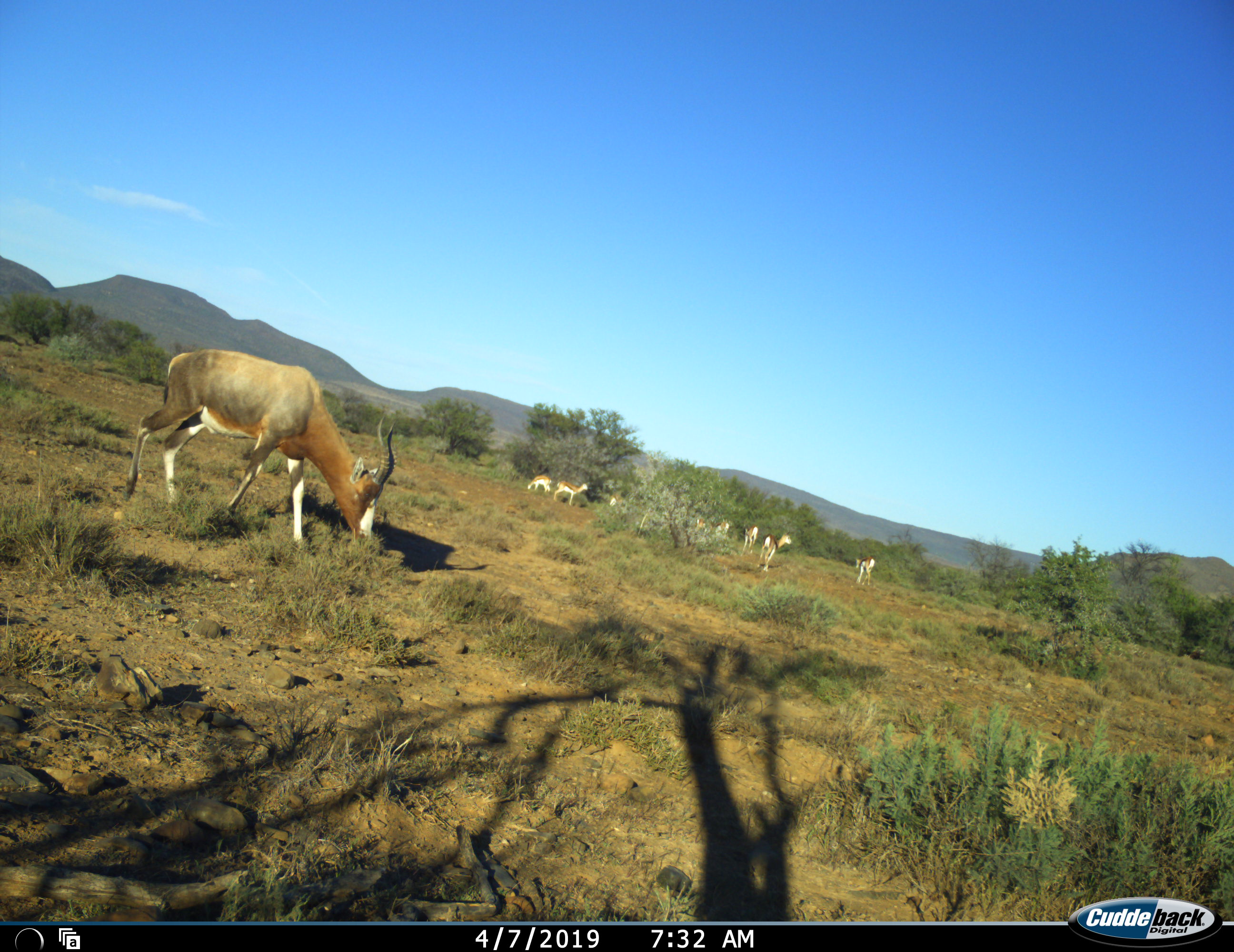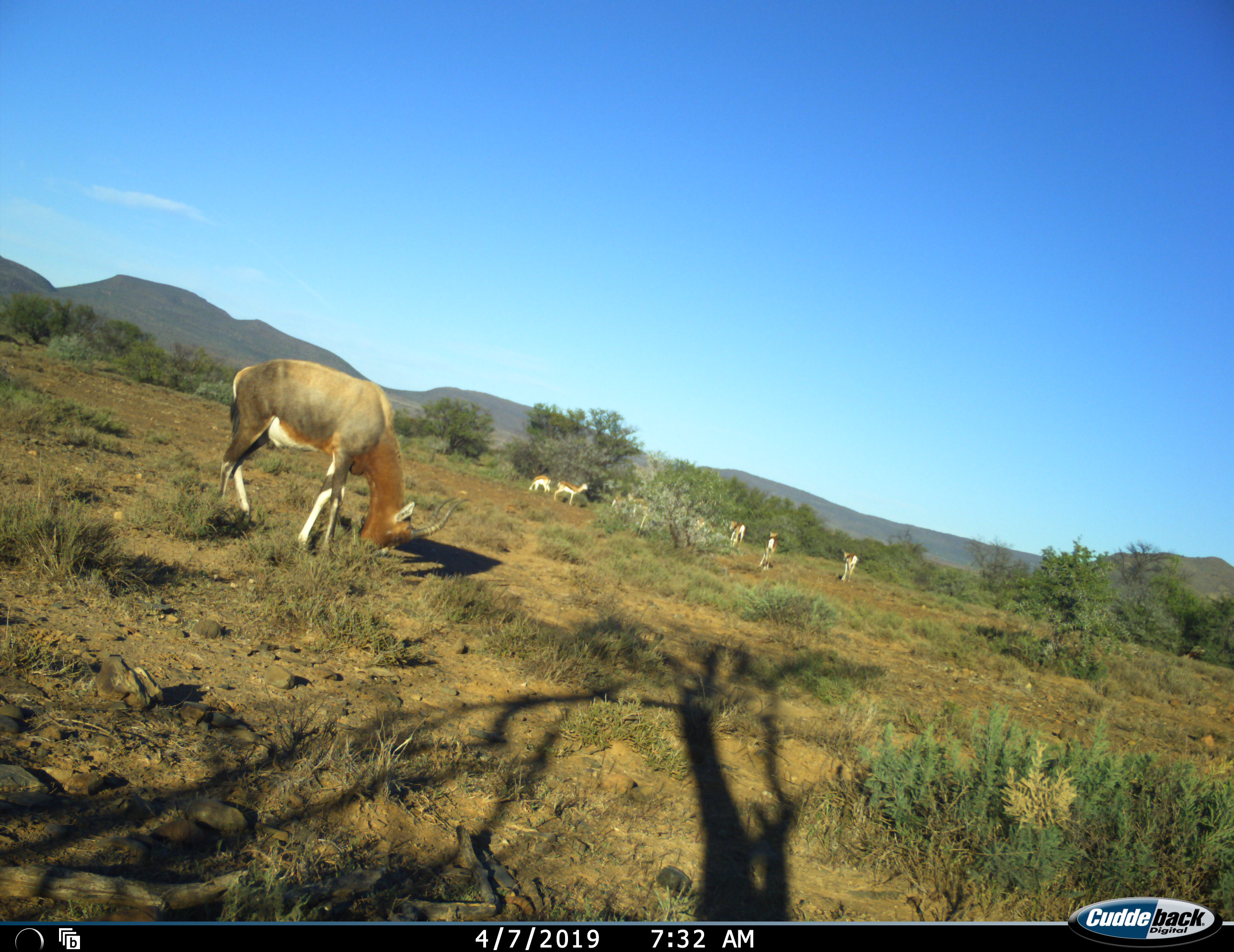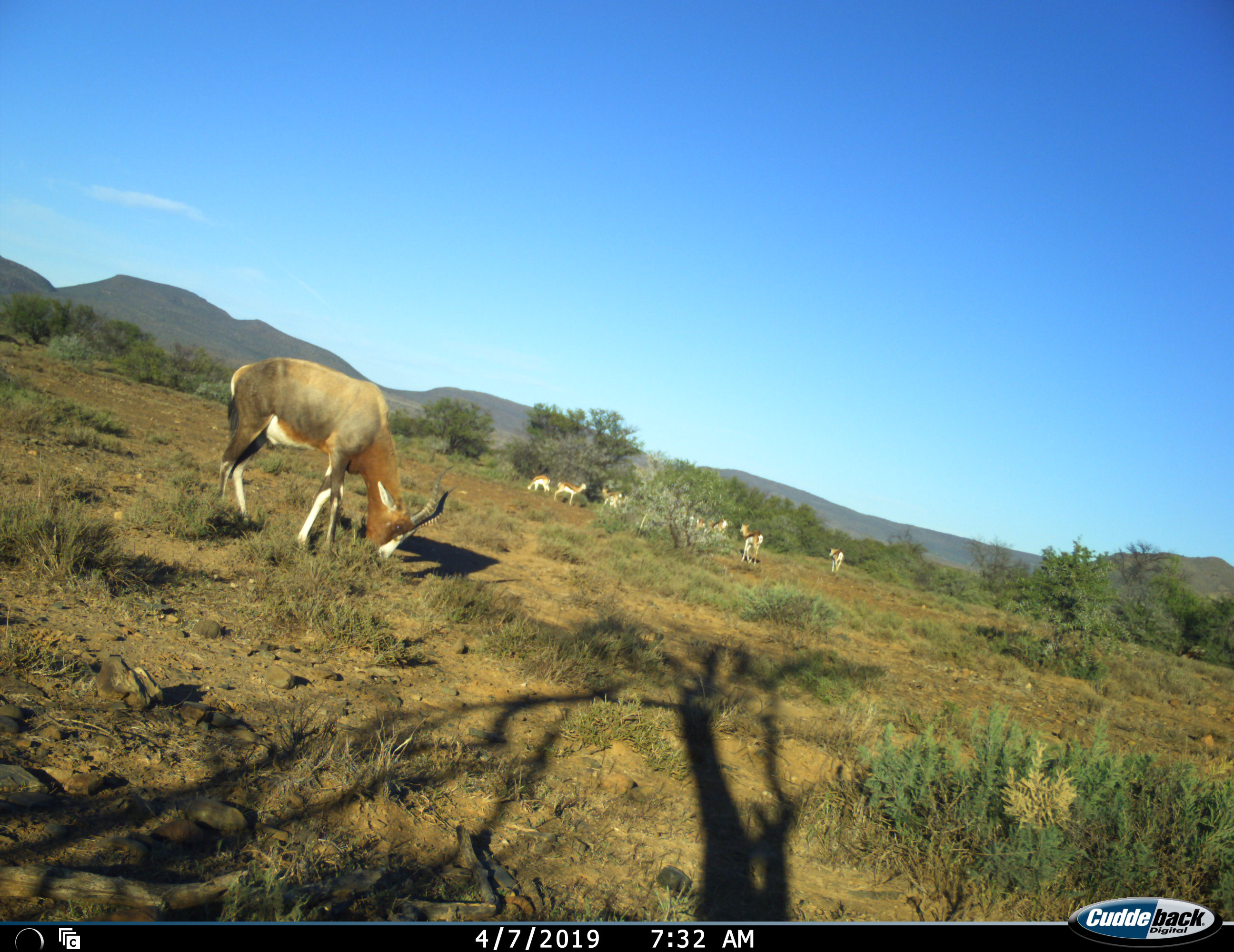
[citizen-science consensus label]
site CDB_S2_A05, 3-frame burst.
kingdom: Animalia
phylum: Chordata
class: Mammalia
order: Artiodactyla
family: Bovidae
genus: Damaliscus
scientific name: Damaliscus pygargus phillipsi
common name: blesbok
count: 1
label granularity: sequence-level